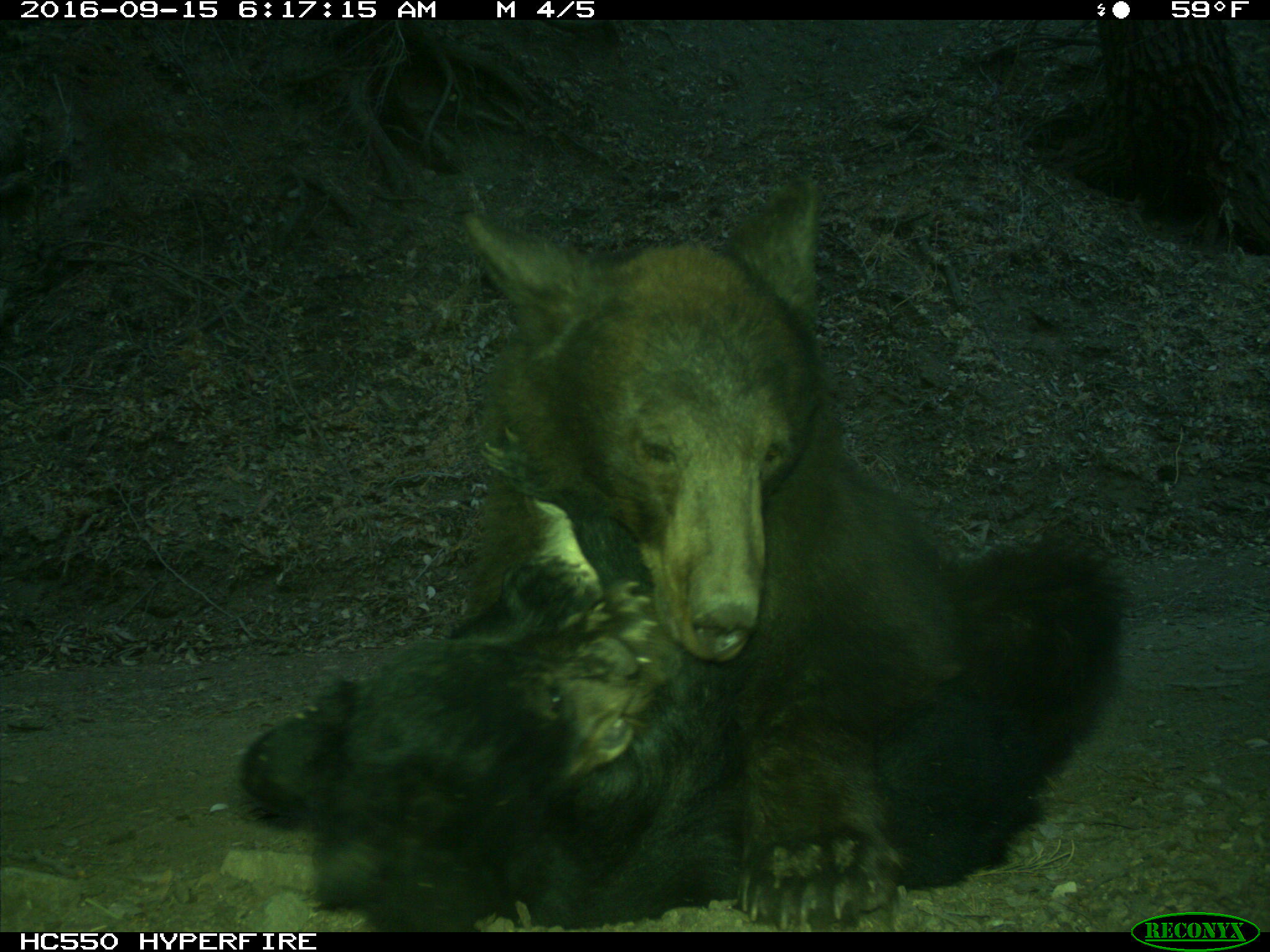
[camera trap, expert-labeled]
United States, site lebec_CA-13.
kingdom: Animalia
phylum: Chordata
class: Mammalia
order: Carnivora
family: Ursidae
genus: Ursus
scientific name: Ursus americanus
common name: american black bear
Ursus americanus (american black bear).